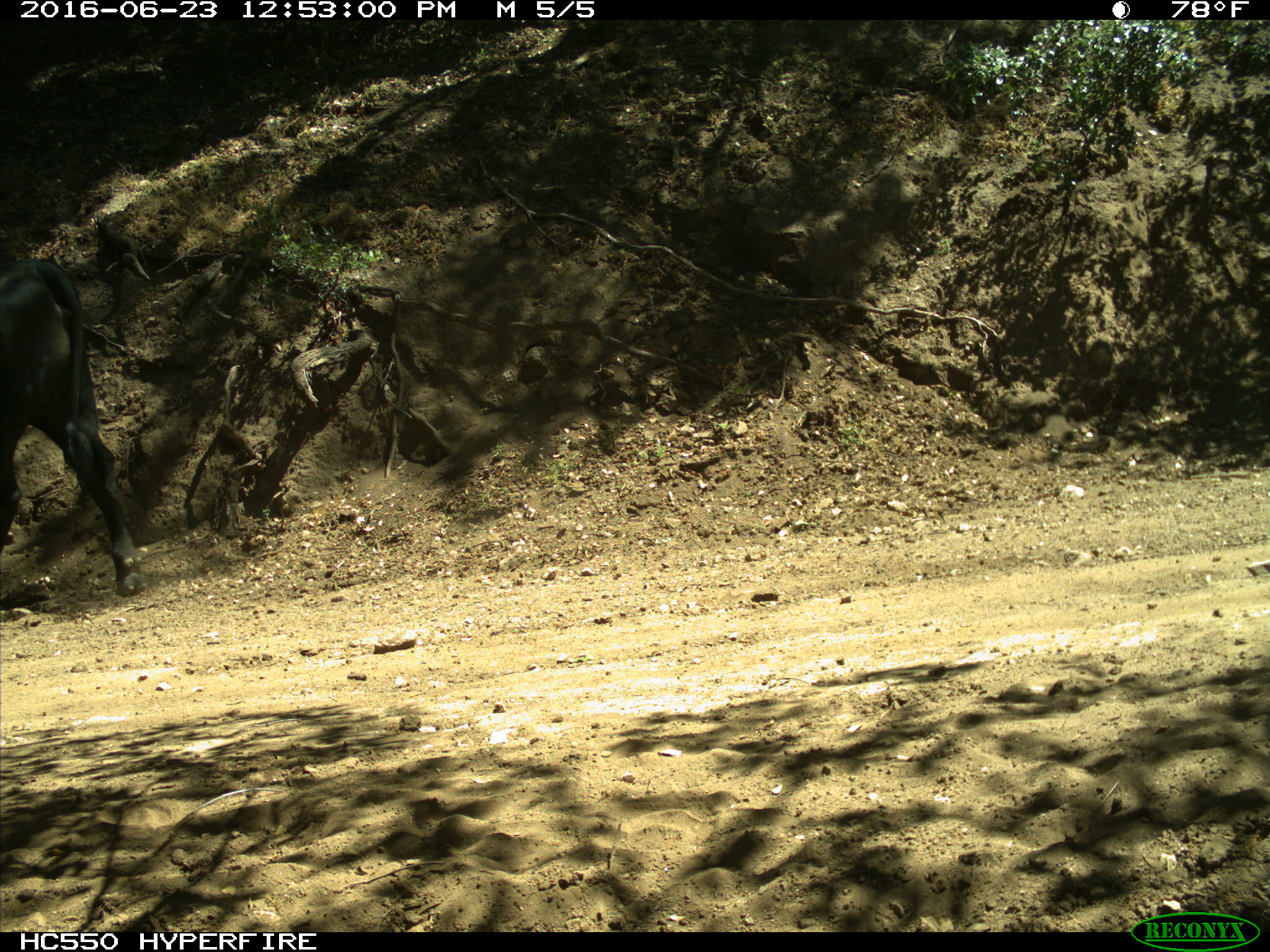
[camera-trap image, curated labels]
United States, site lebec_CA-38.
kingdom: Animalia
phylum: Chordata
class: Mammalia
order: Artiodactyla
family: Bovidae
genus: Bos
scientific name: Bos taurus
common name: domestic cow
Bos taurus (domestic cow).